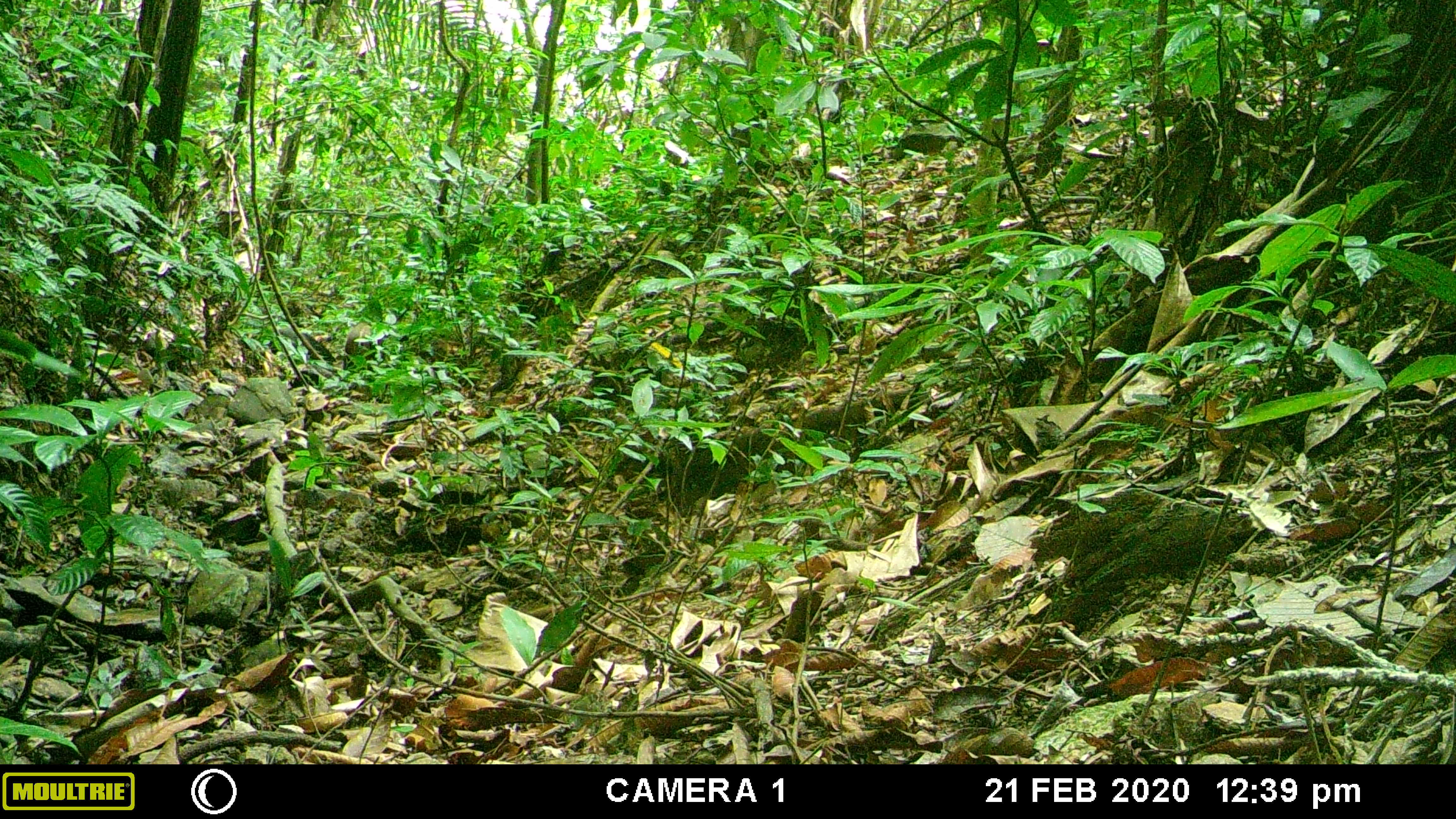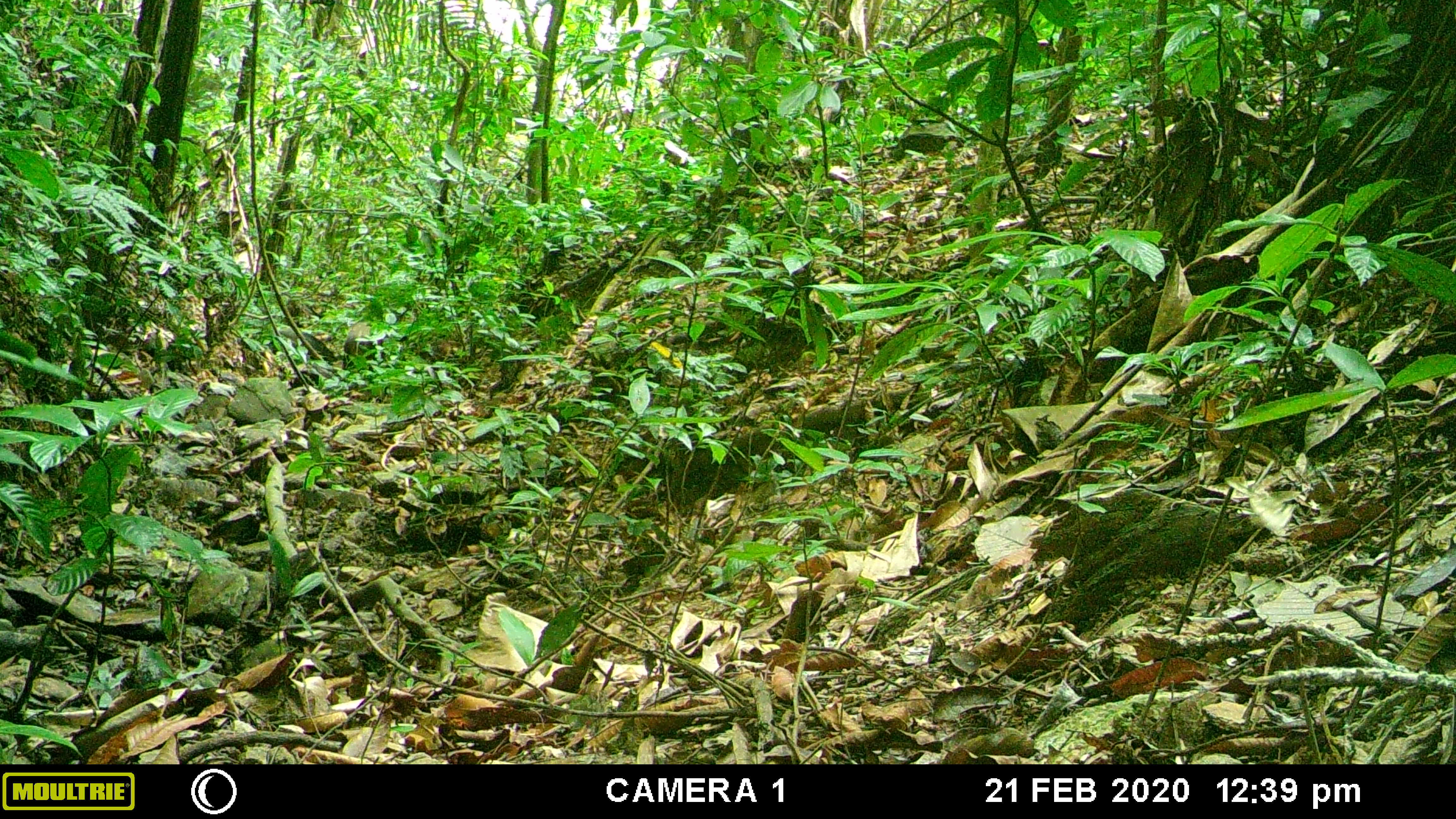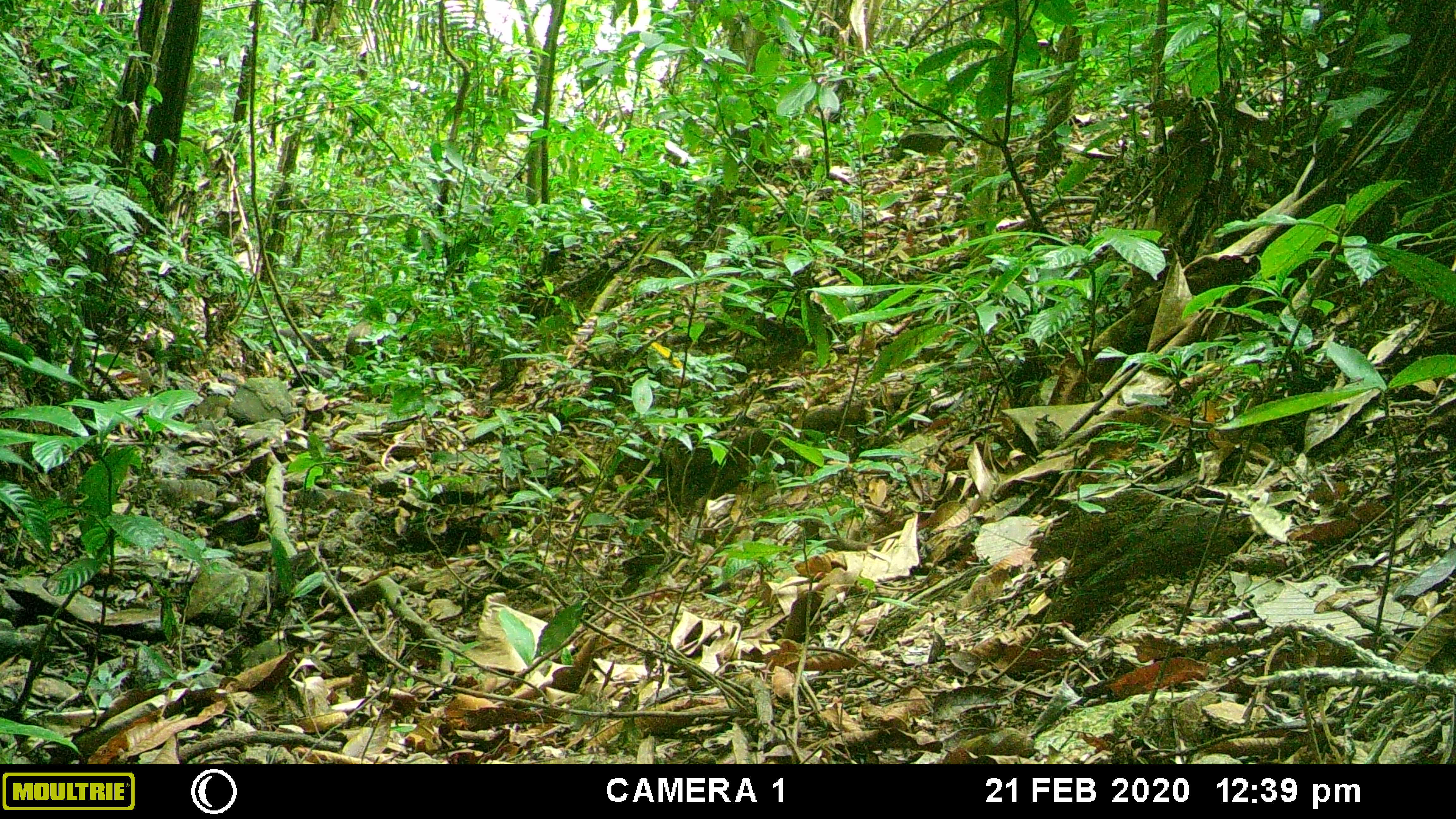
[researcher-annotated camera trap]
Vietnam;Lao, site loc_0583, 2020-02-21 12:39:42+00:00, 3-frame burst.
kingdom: Animalia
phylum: Chordata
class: Mammalia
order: Artiodactyla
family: Suidae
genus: Sus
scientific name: Sus scrofa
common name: eurasian wild pig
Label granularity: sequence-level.